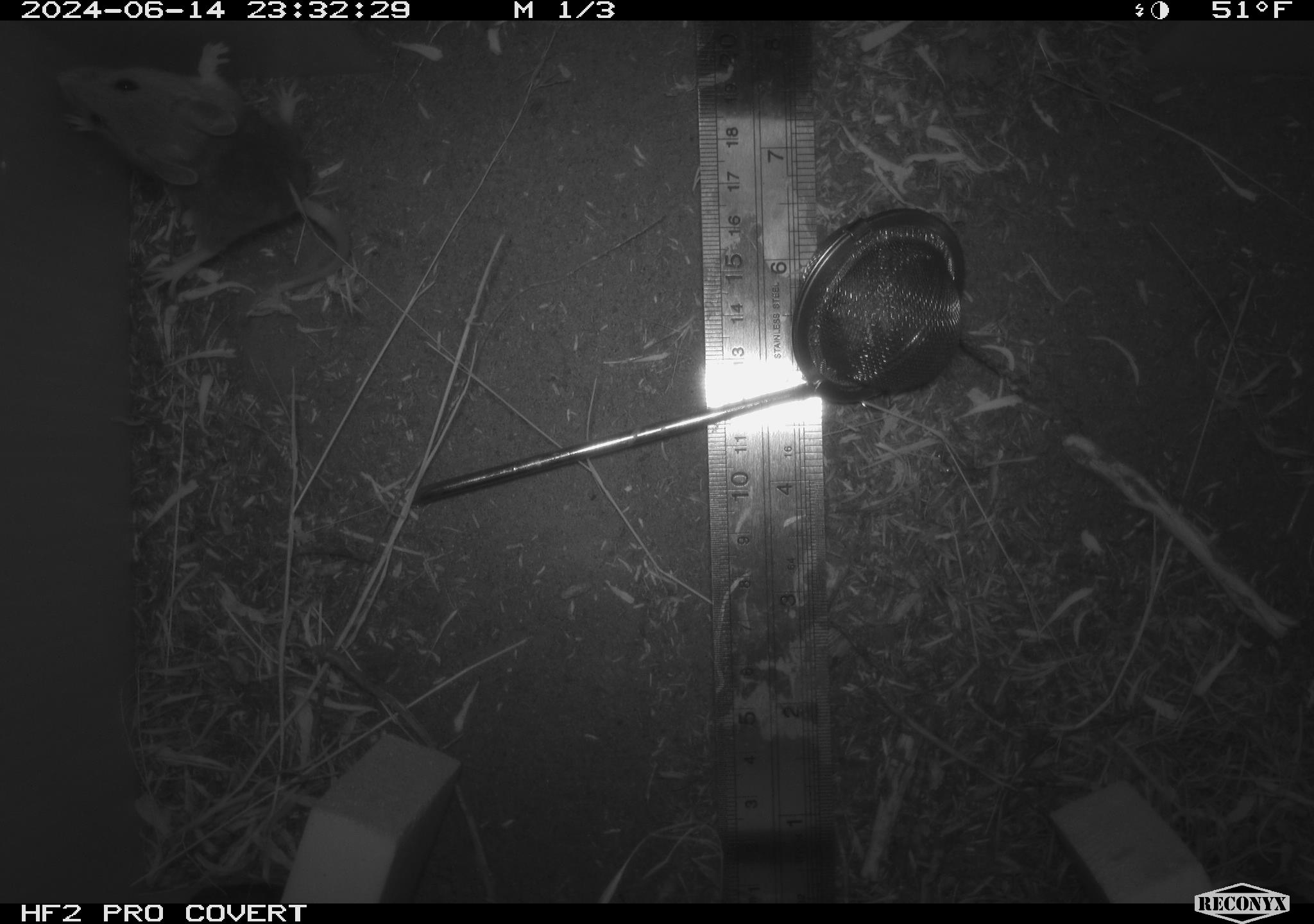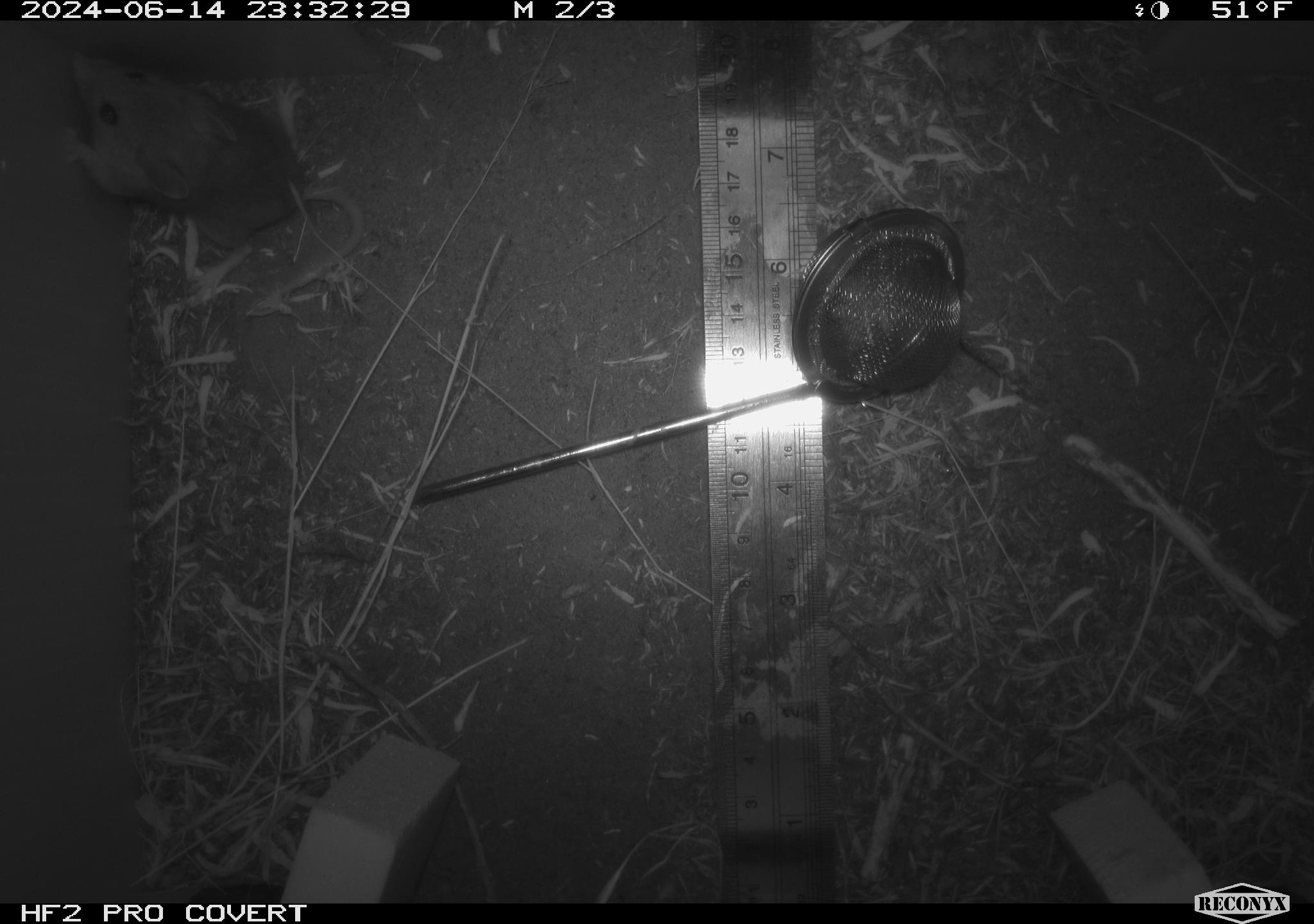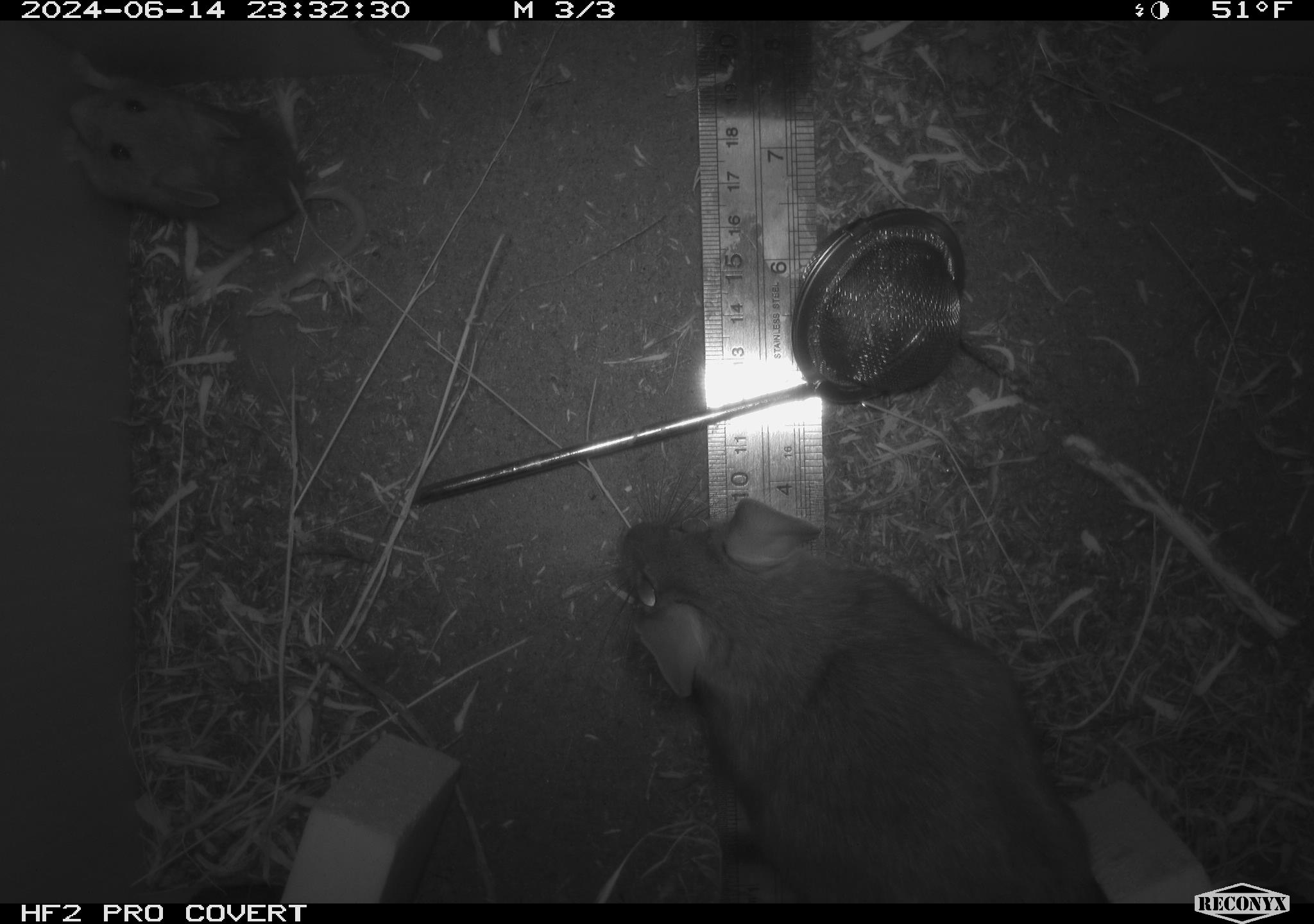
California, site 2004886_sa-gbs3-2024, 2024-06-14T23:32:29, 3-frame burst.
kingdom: Animalia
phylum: Chordata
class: Mammalia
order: Rodentia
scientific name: Rodentia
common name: mouse species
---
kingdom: Animalia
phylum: Chordata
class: Mammalia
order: Rodentia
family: Cricetidae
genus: Neotoma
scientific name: Neotoma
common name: pack rat or woodrat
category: neotoma species